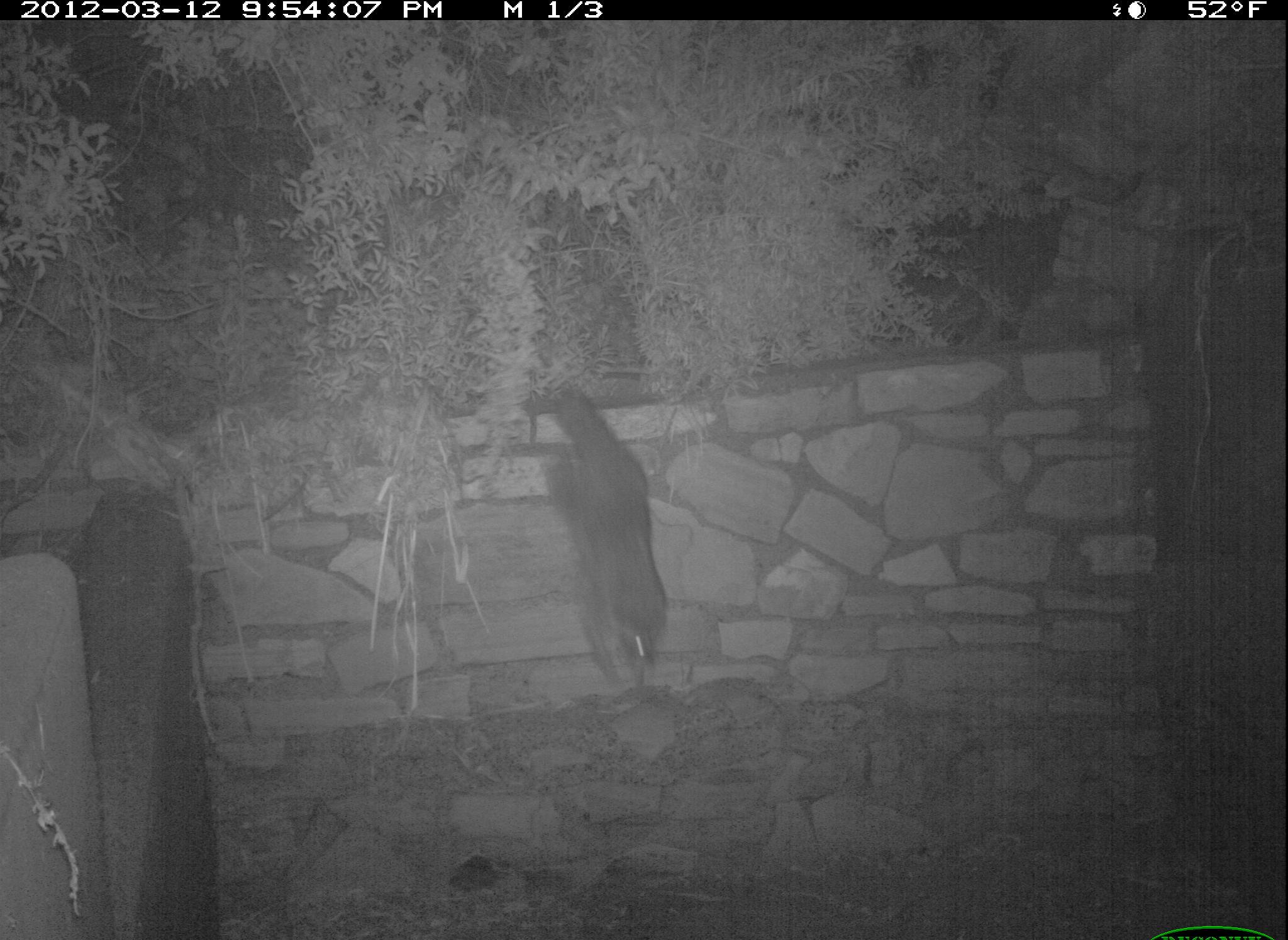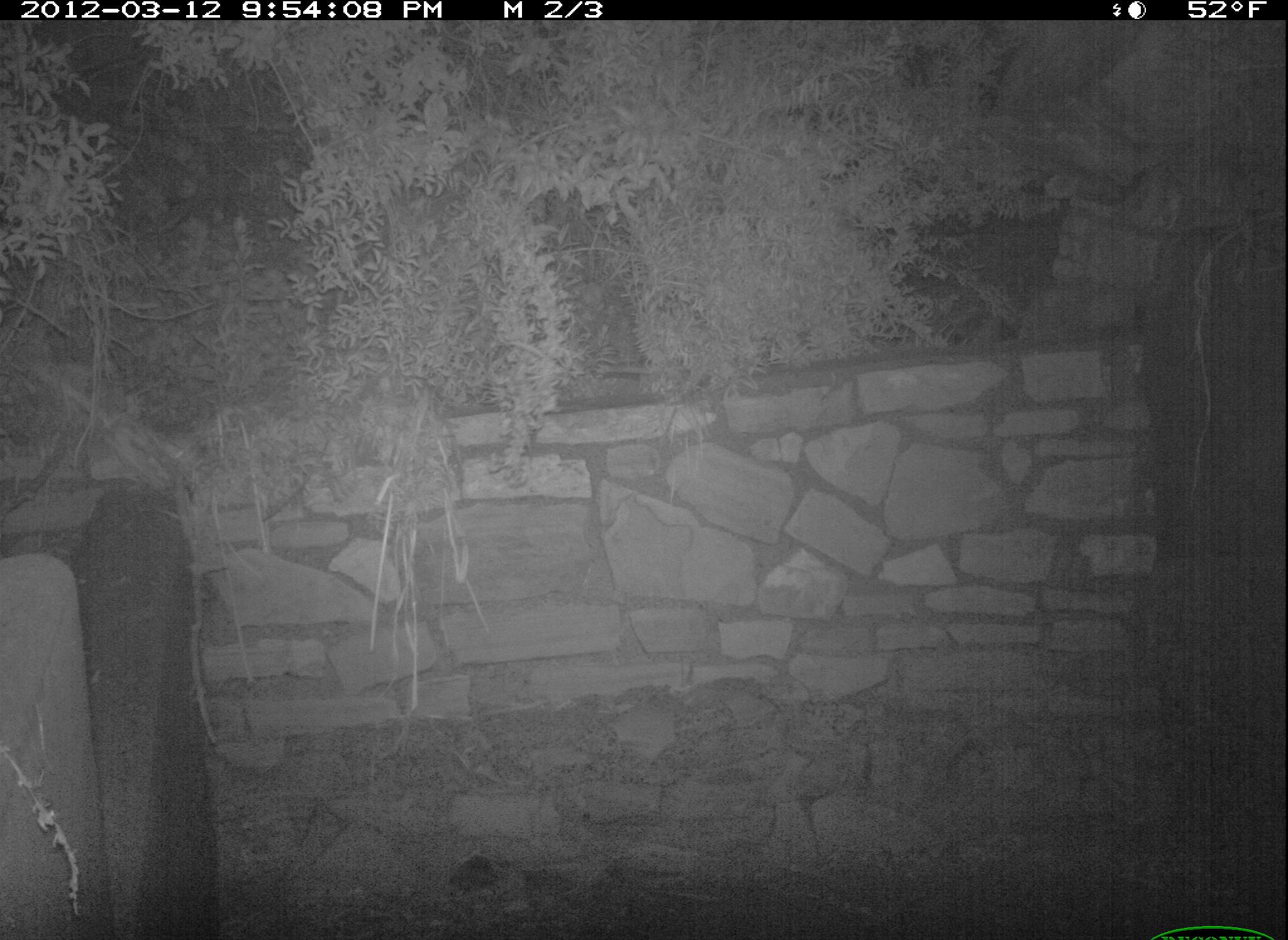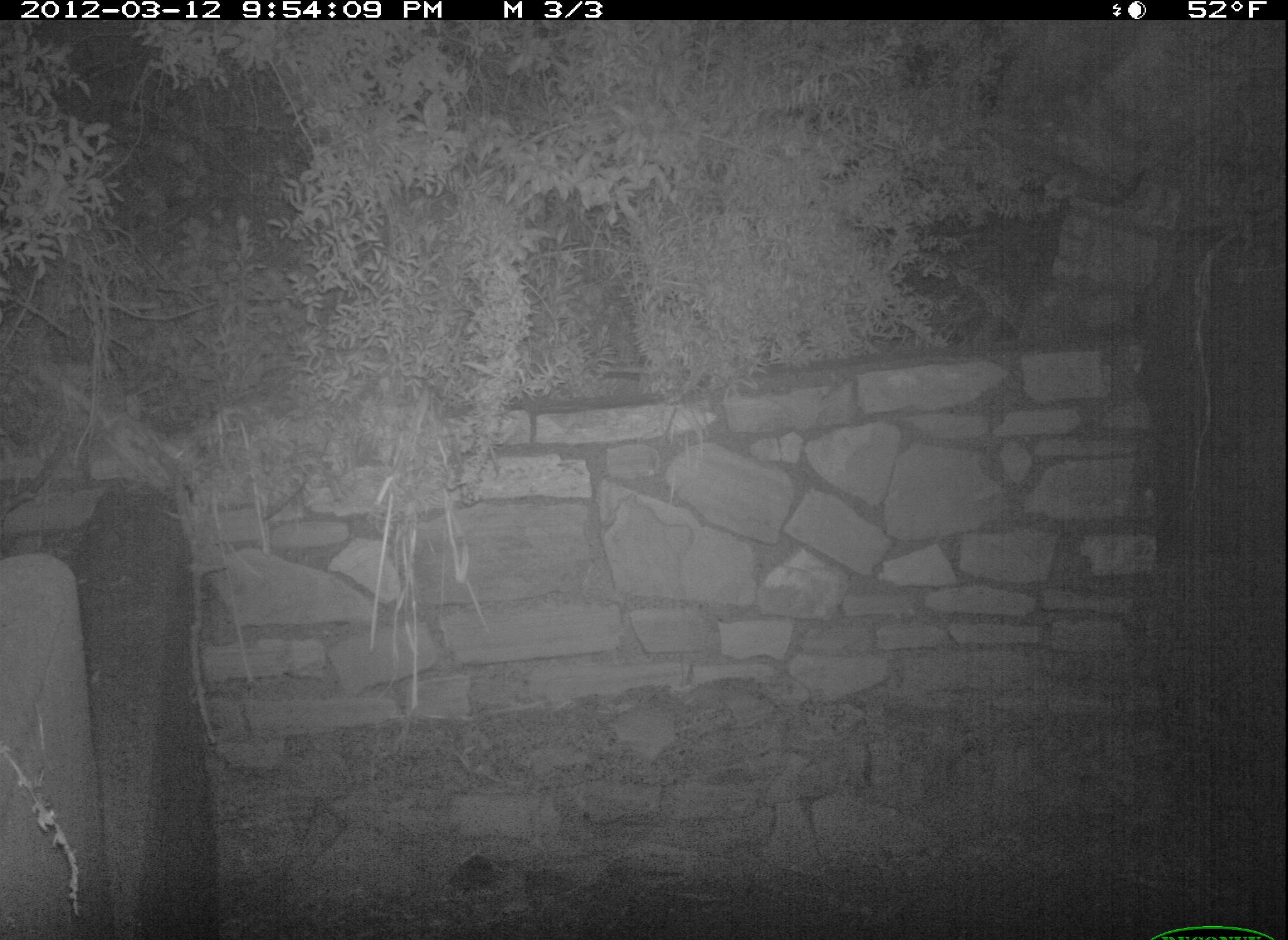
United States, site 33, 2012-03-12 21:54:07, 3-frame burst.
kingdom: Animalia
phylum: Chordata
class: Mammalia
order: Carnivora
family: Procyonidae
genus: Procyon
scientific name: Procyon lotor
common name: raccoon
Raccoon (Procyon lotor).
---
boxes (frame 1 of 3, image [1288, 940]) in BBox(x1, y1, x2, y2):
raccoon: BBox(531, 385, 679, 688)